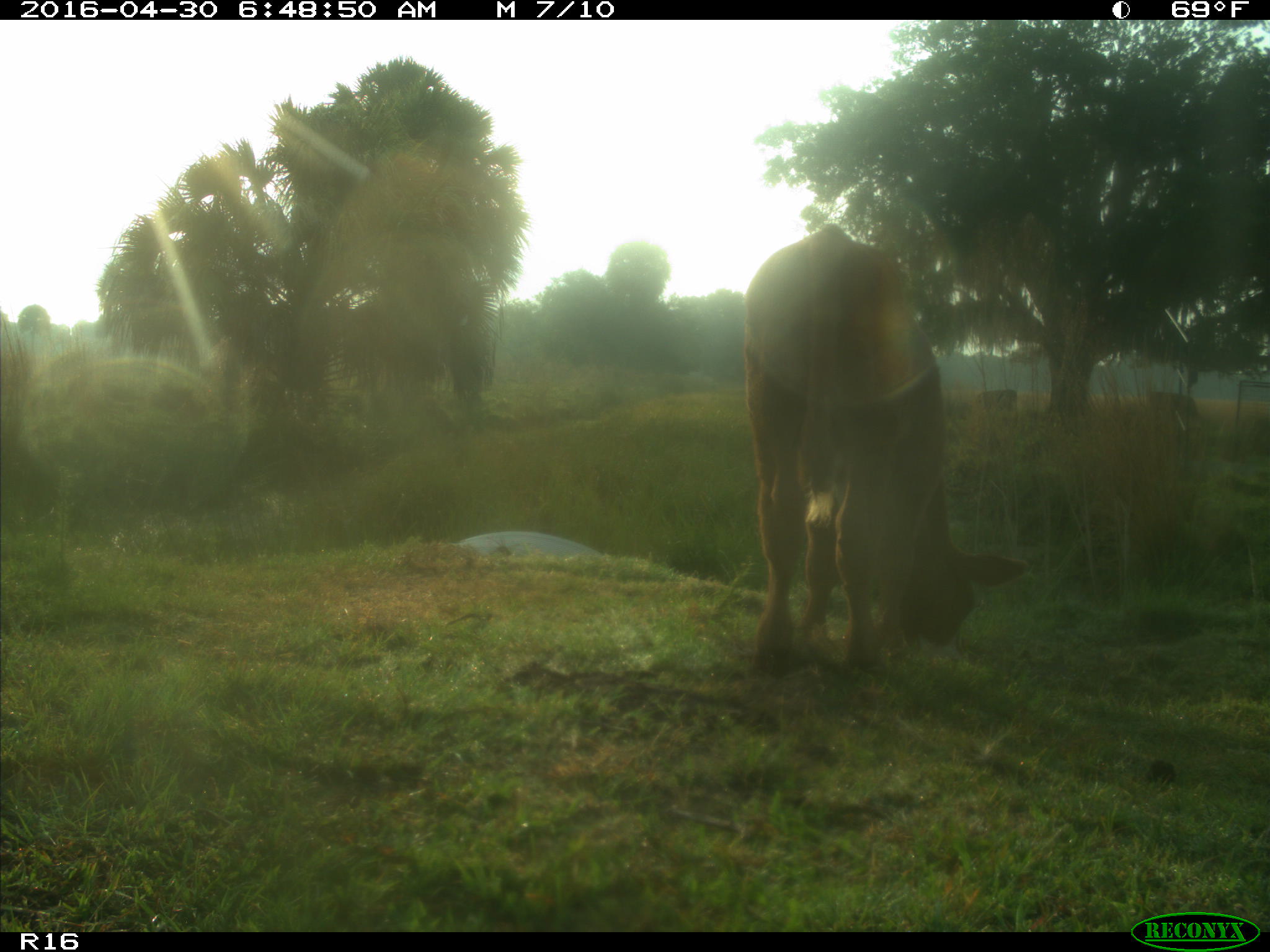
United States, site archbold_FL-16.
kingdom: Animalia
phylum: Chordata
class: Mammalia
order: Artiodactyla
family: Bovidae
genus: Bos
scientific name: Bos taurus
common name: domestic cow